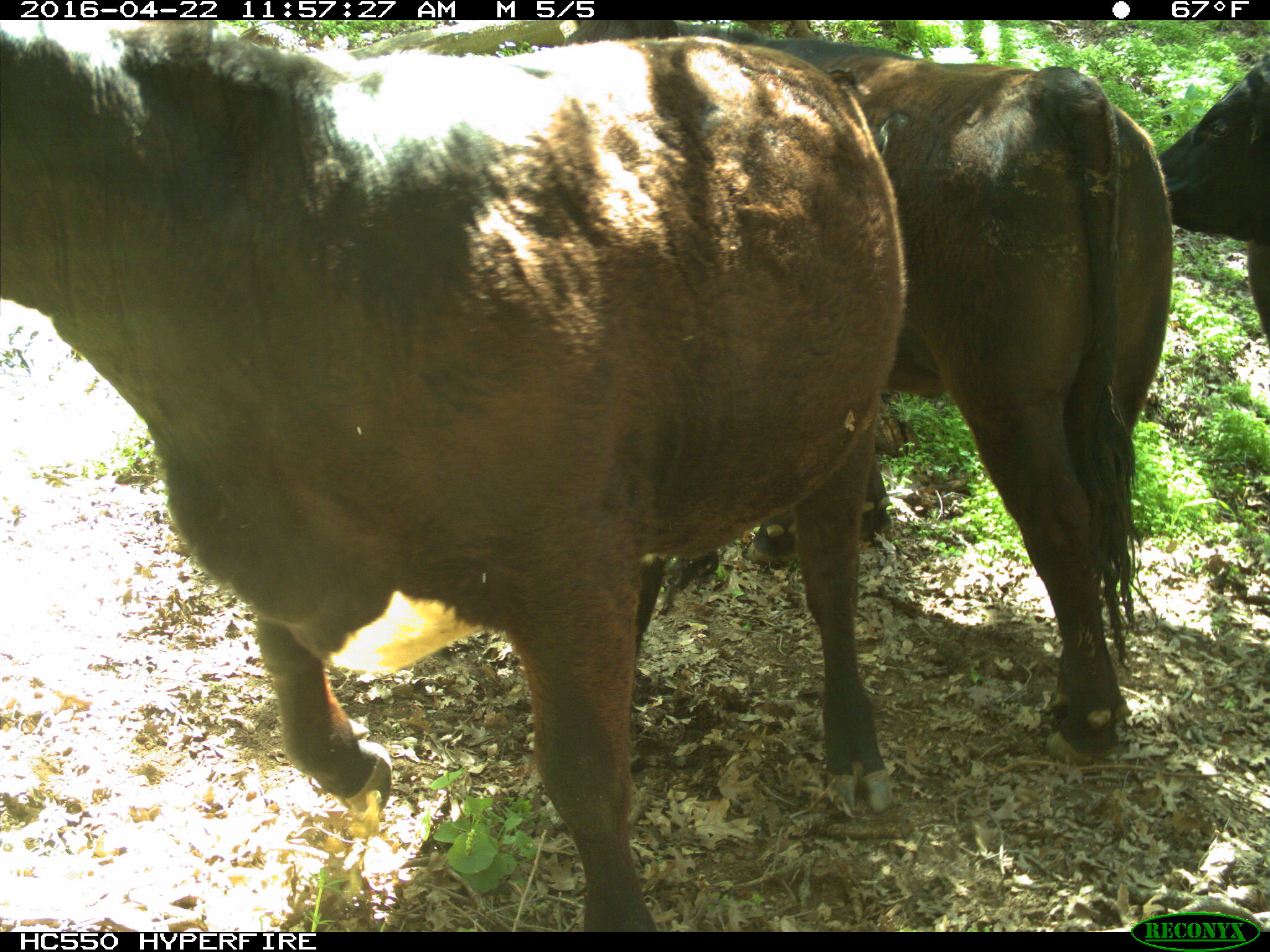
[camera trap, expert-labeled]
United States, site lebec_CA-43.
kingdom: Animalia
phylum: Chordata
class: Mammalia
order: Artiodactyla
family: Bovidae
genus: Bos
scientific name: Bos taurus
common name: domestic cow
Bos taurus (domestic cow).